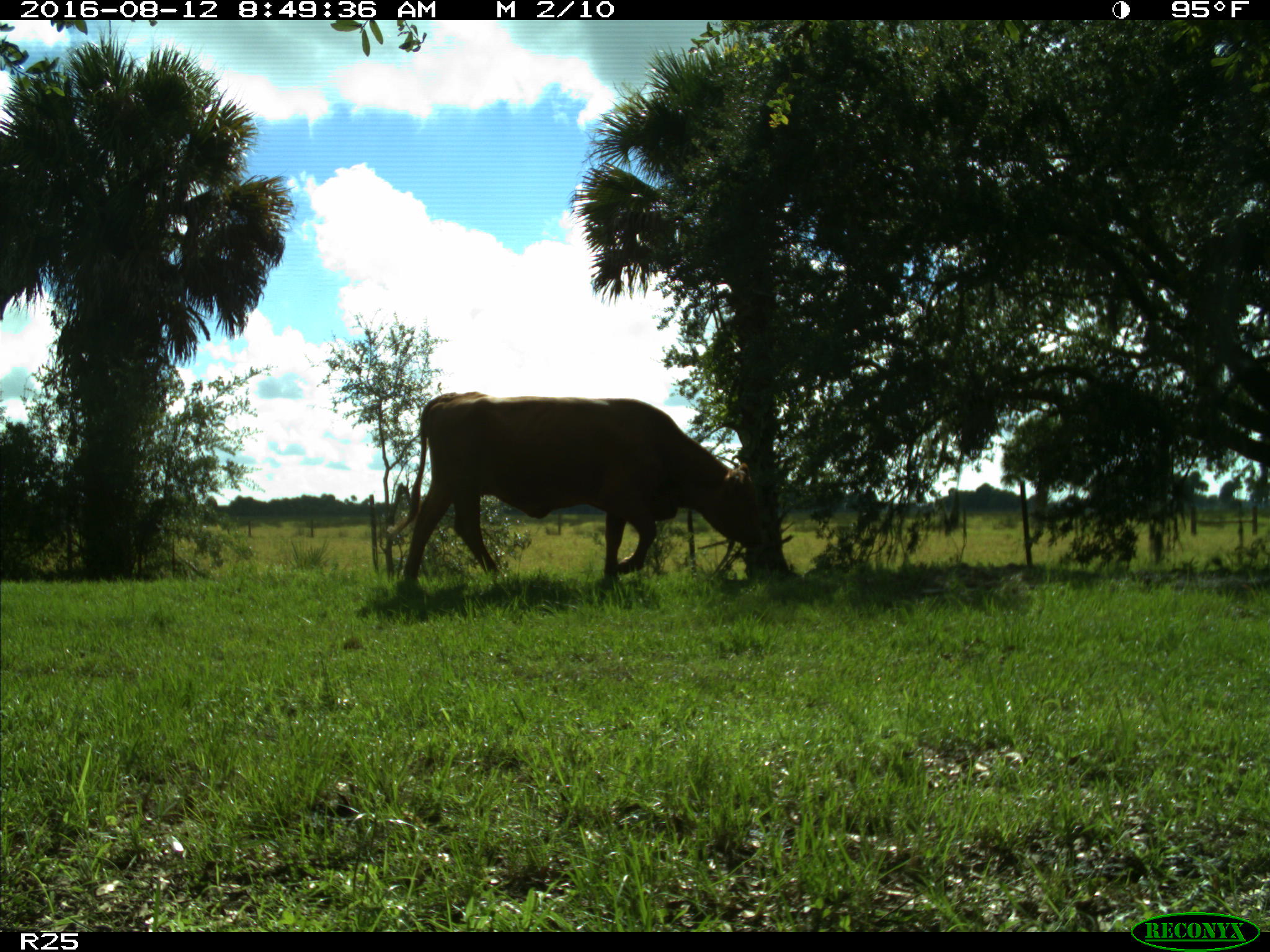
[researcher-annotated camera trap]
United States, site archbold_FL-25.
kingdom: Animalia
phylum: Chordata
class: Mammalia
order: Artiodactyla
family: Bovidae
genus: Bos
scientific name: Bos taurus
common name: domestic cow